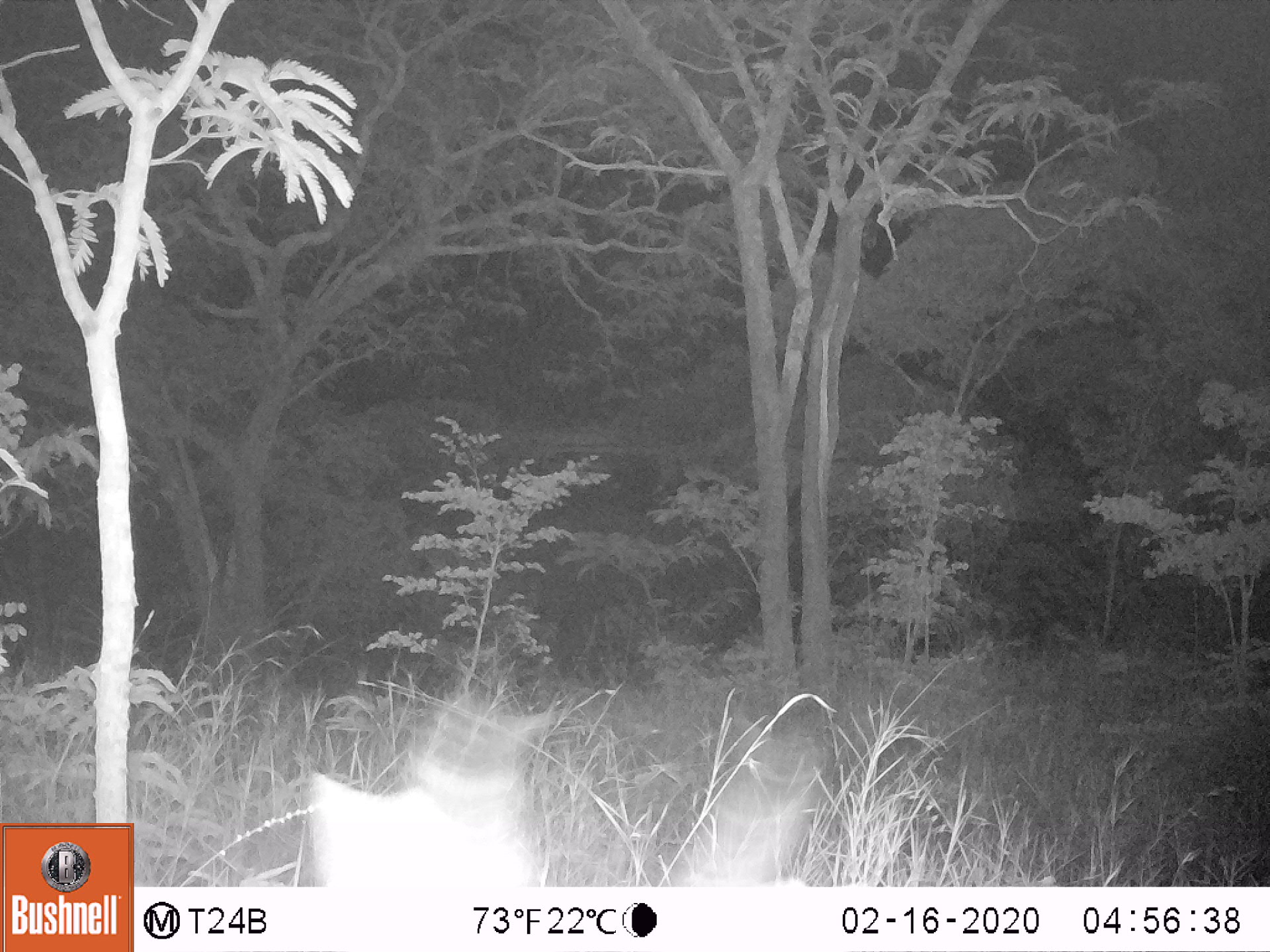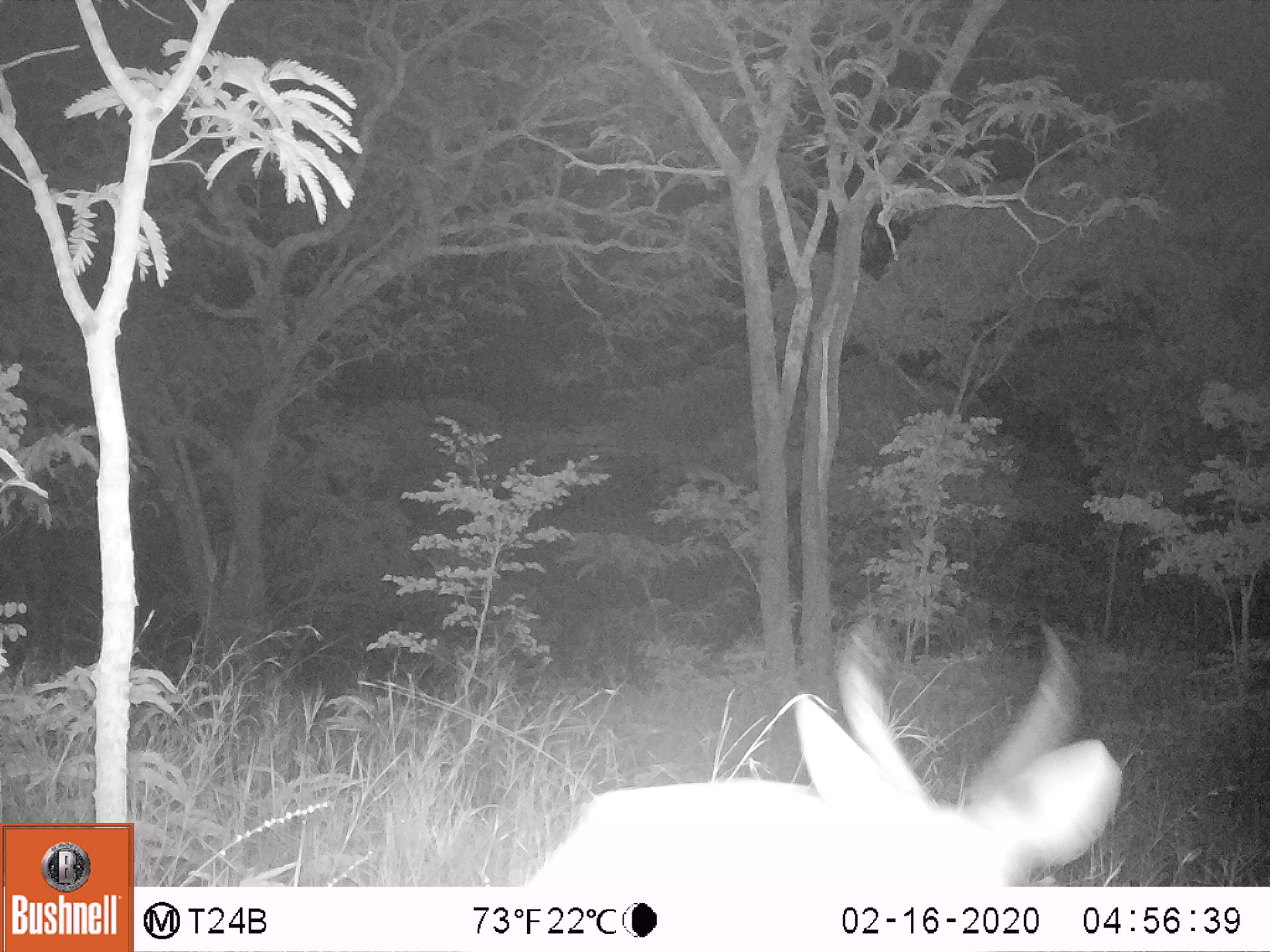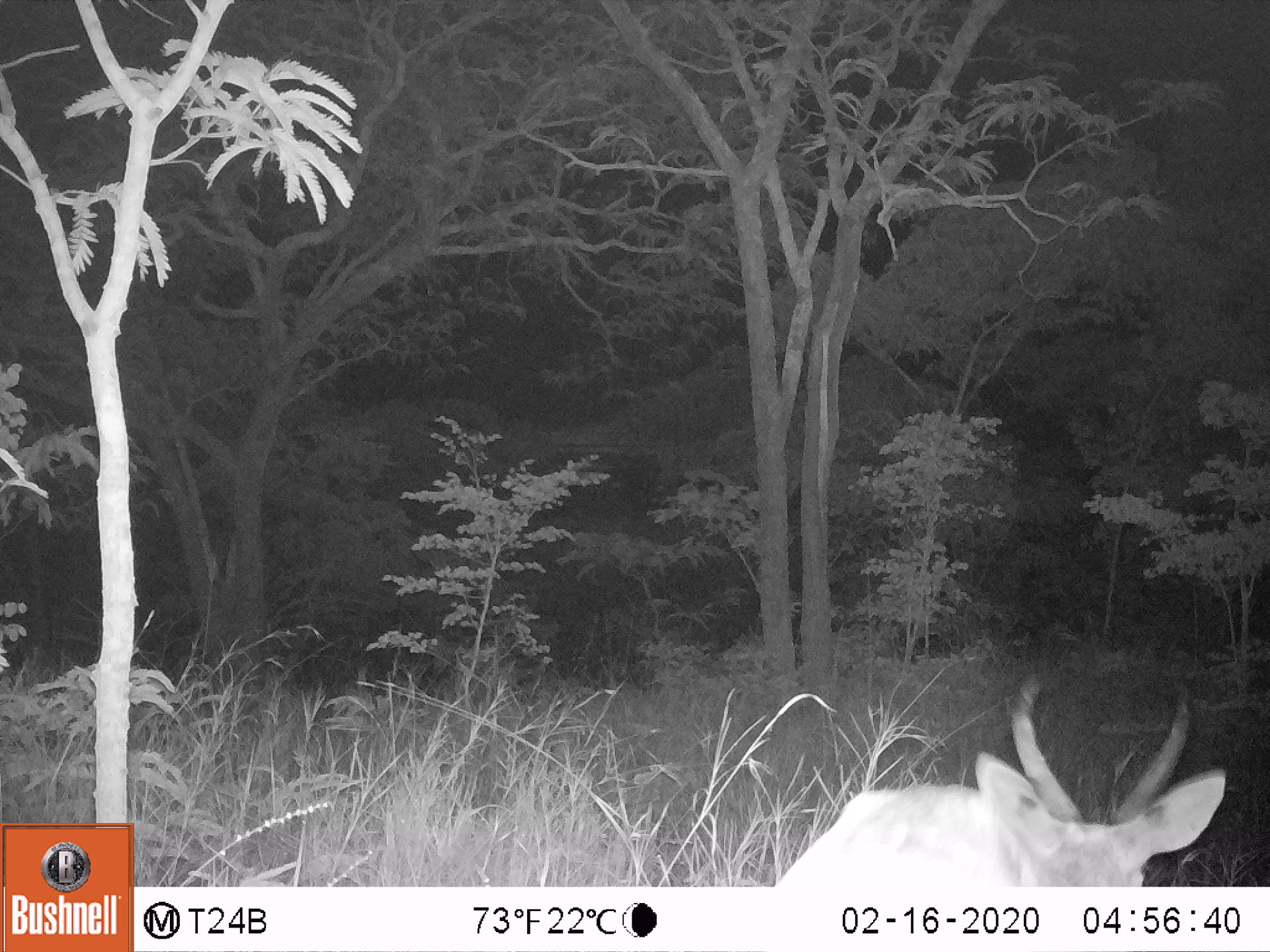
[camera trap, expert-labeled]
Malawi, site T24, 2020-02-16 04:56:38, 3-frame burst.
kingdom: Animalia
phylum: Chordata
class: Mammalia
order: Artiodactyla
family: Bovidae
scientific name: Antilopinae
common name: small antelope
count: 1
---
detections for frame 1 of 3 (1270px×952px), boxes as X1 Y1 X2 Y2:
small antelope: 268 728 844 885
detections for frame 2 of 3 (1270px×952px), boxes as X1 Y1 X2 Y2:
small antelope: 469 605 1141 886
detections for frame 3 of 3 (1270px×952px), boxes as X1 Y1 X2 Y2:
small antelope: 724 669 1230 886